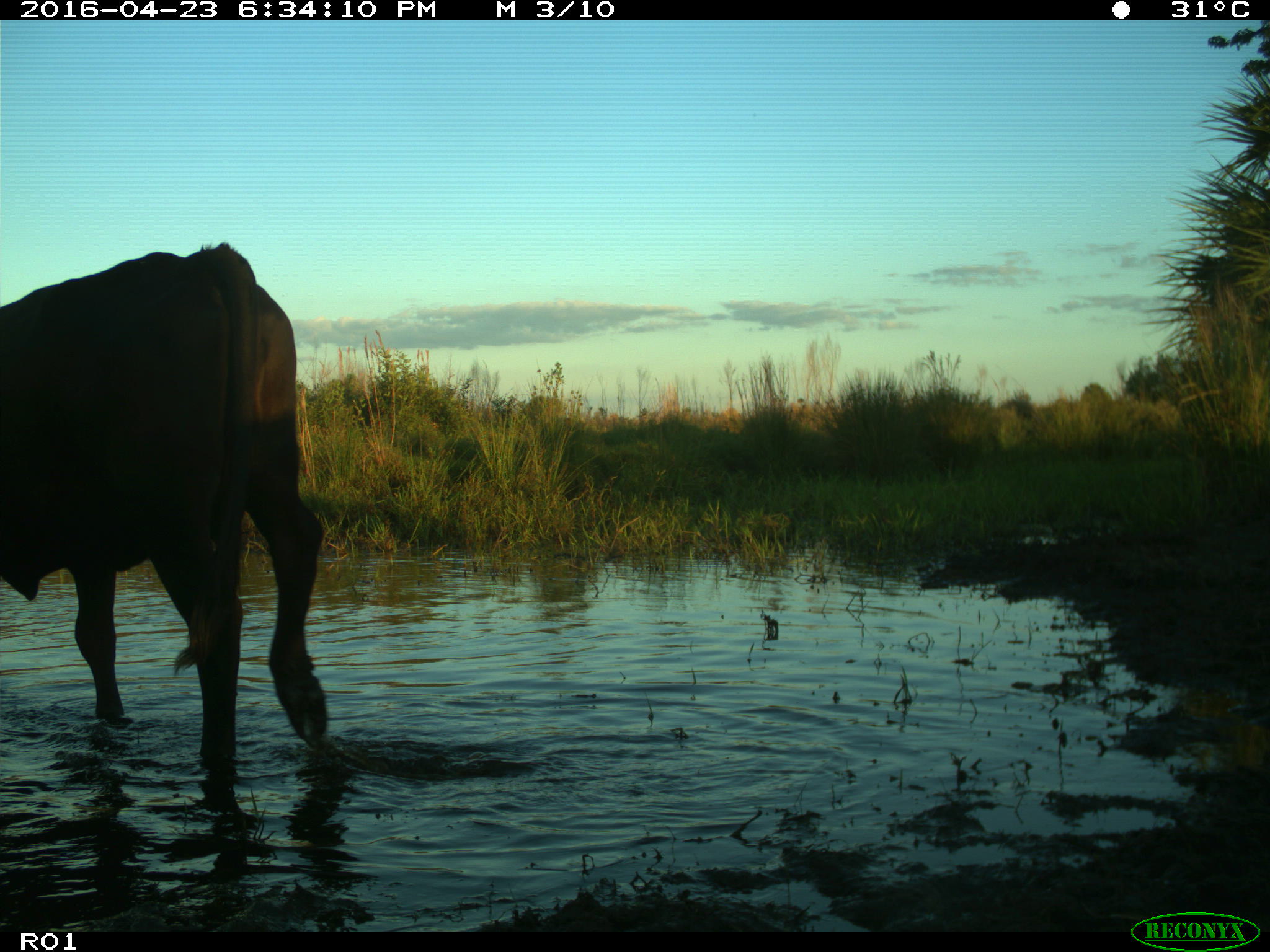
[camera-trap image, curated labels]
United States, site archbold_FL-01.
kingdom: Animalia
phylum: Chordata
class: Mammalia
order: Artiodactyla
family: Bovidae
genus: Bos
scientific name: Bos taurus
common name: domestic cow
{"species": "Bos taurus (domestic cow)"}